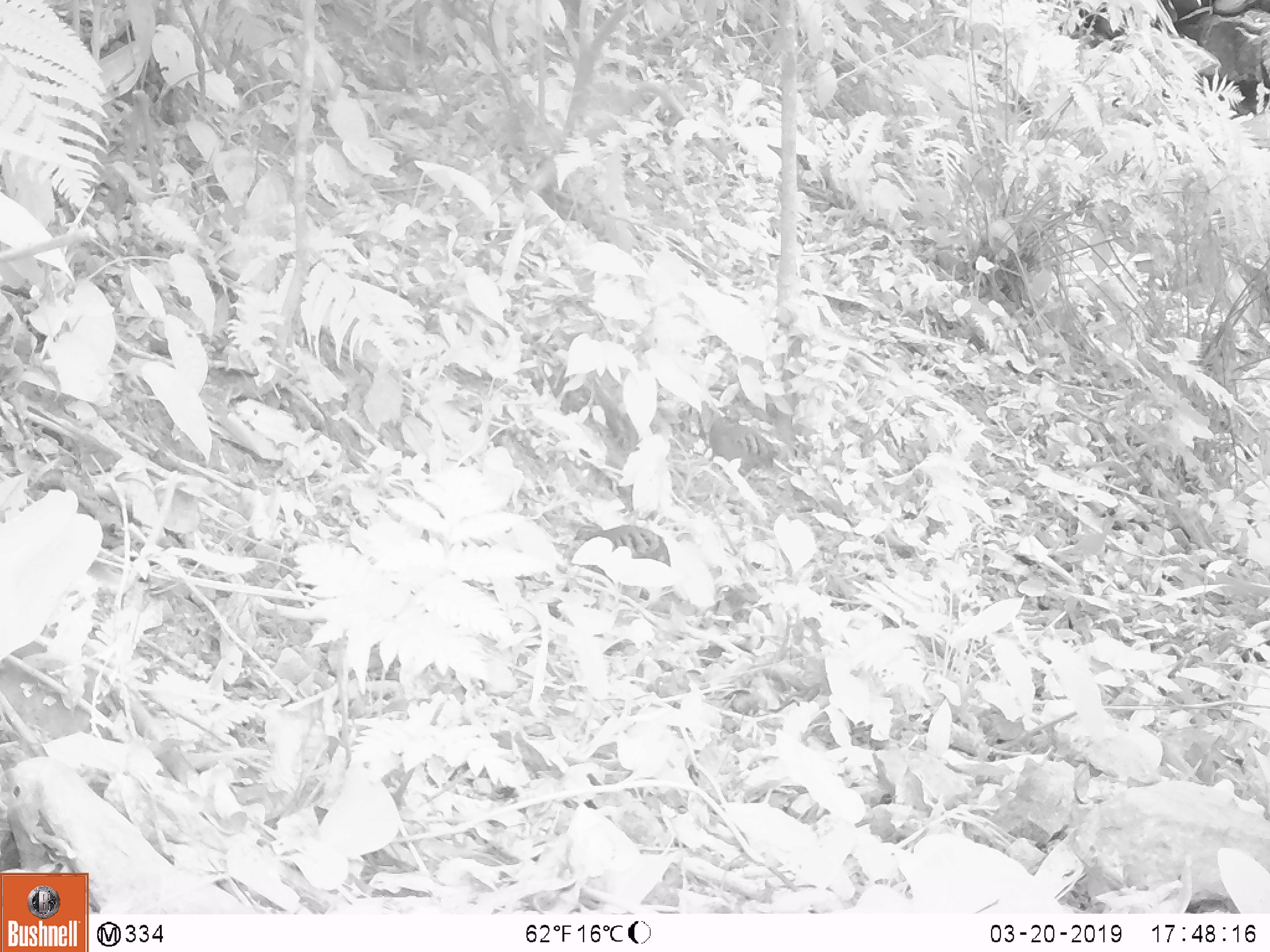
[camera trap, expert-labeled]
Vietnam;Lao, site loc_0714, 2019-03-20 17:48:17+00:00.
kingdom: Animalia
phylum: Chordata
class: Aves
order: Galliformes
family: Phasianidae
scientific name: Phasianidae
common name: partridge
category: unidentified partridge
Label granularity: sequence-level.